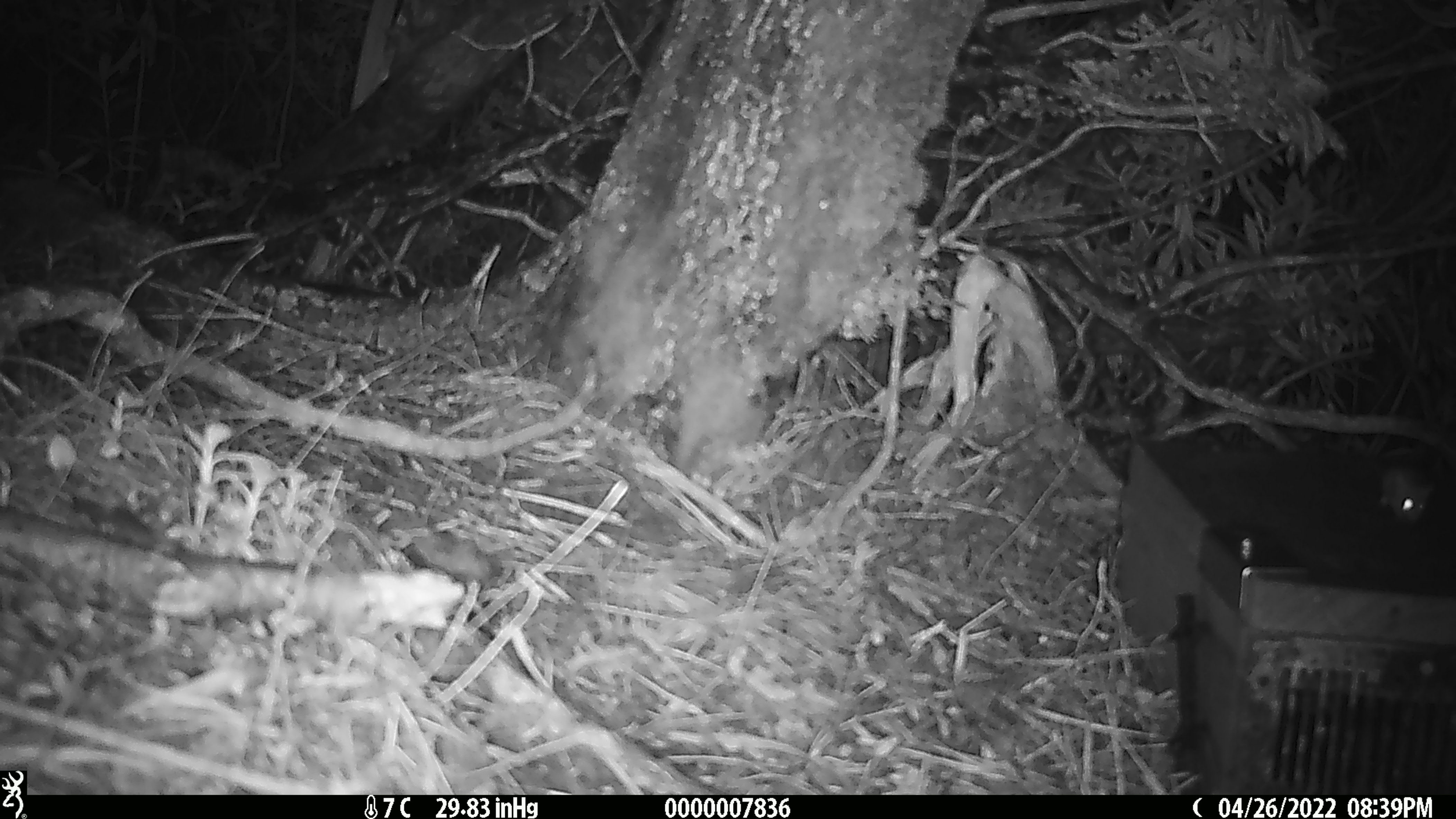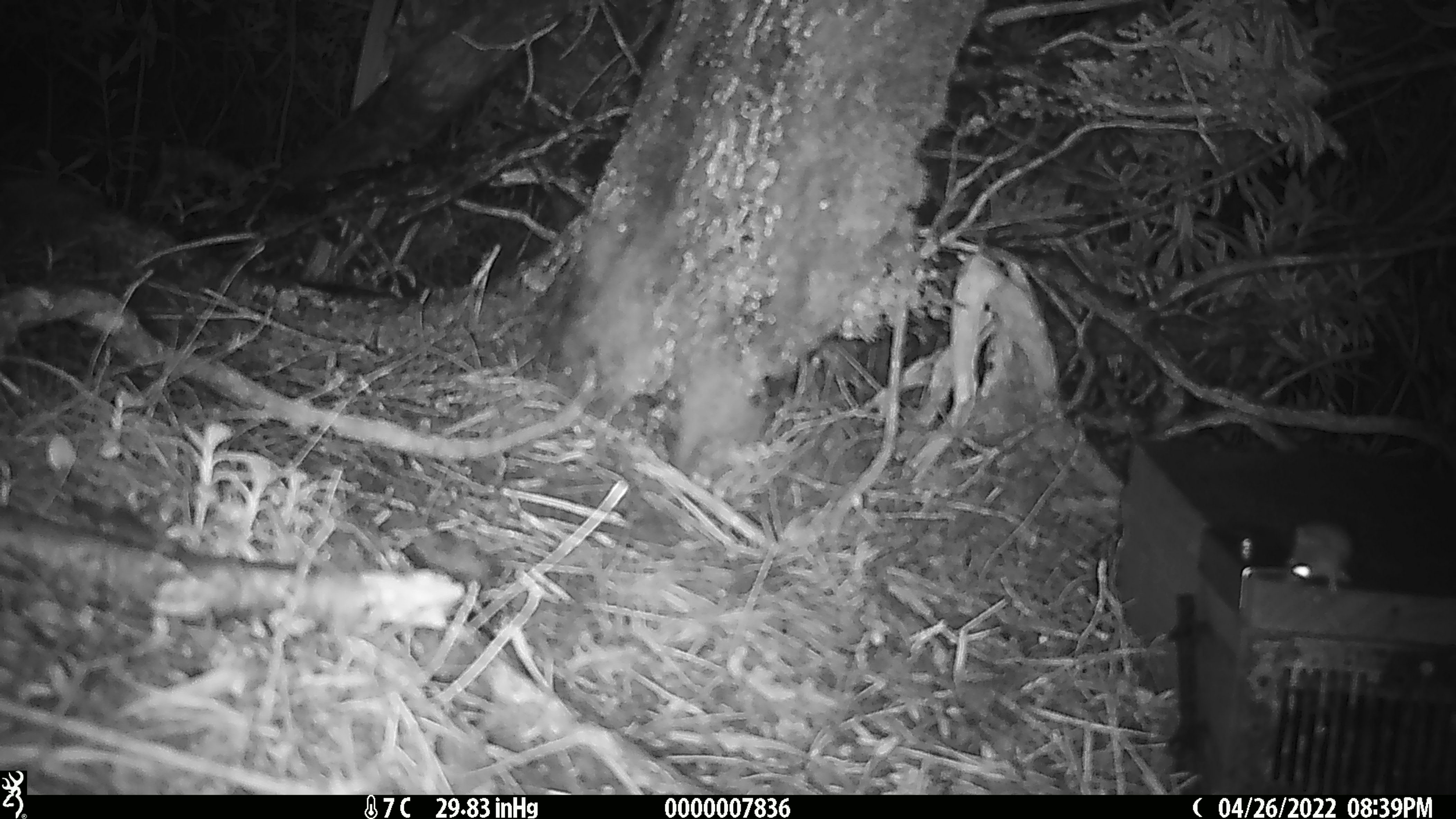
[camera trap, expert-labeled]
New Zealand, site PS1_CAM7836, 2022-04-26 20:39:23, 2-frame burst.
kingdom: Animalia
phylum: Chordata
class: Mammalia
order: Rodentia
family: Muridae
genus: Mus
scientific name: Mus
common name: mouse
Mouse (Mus).